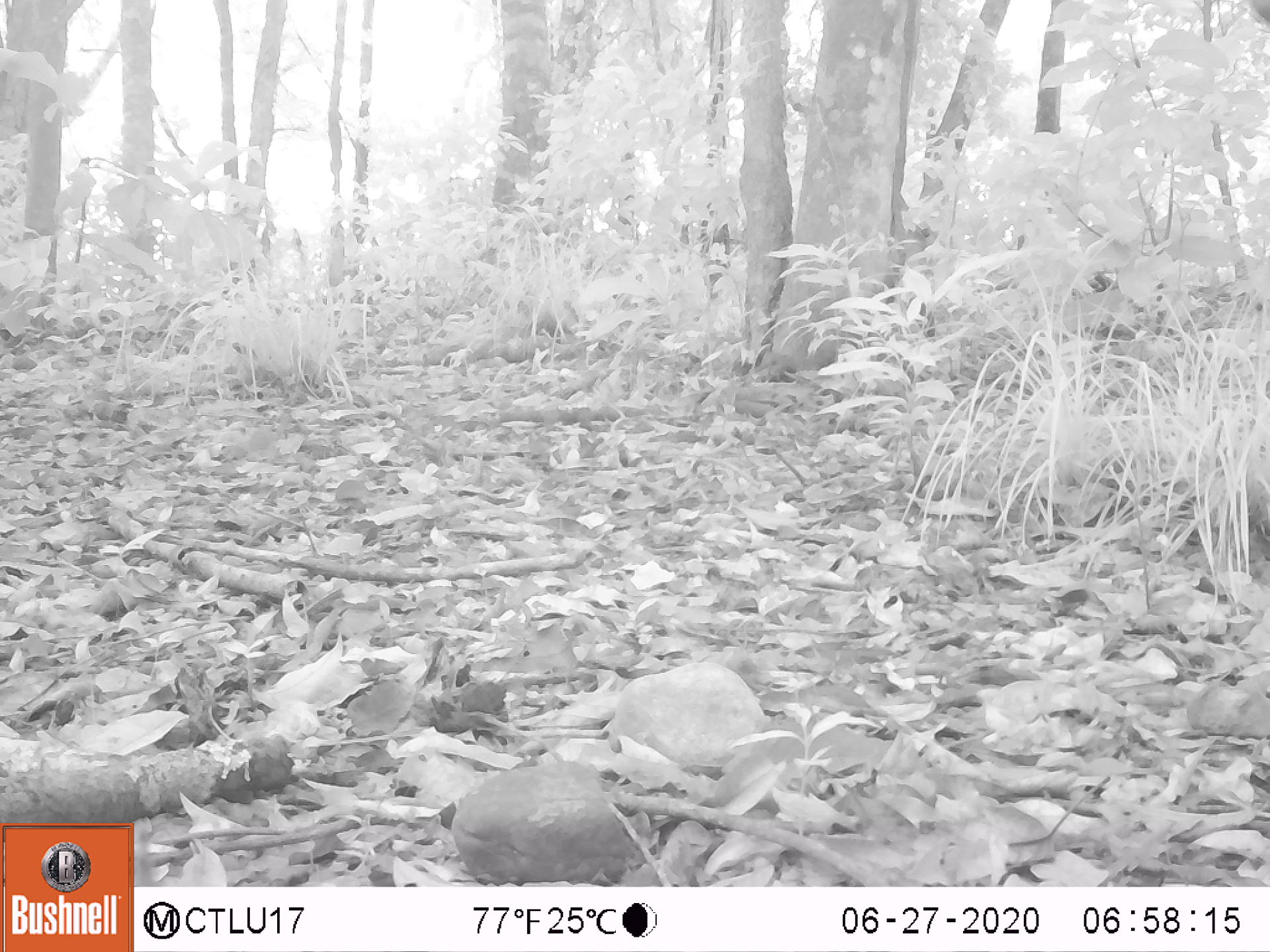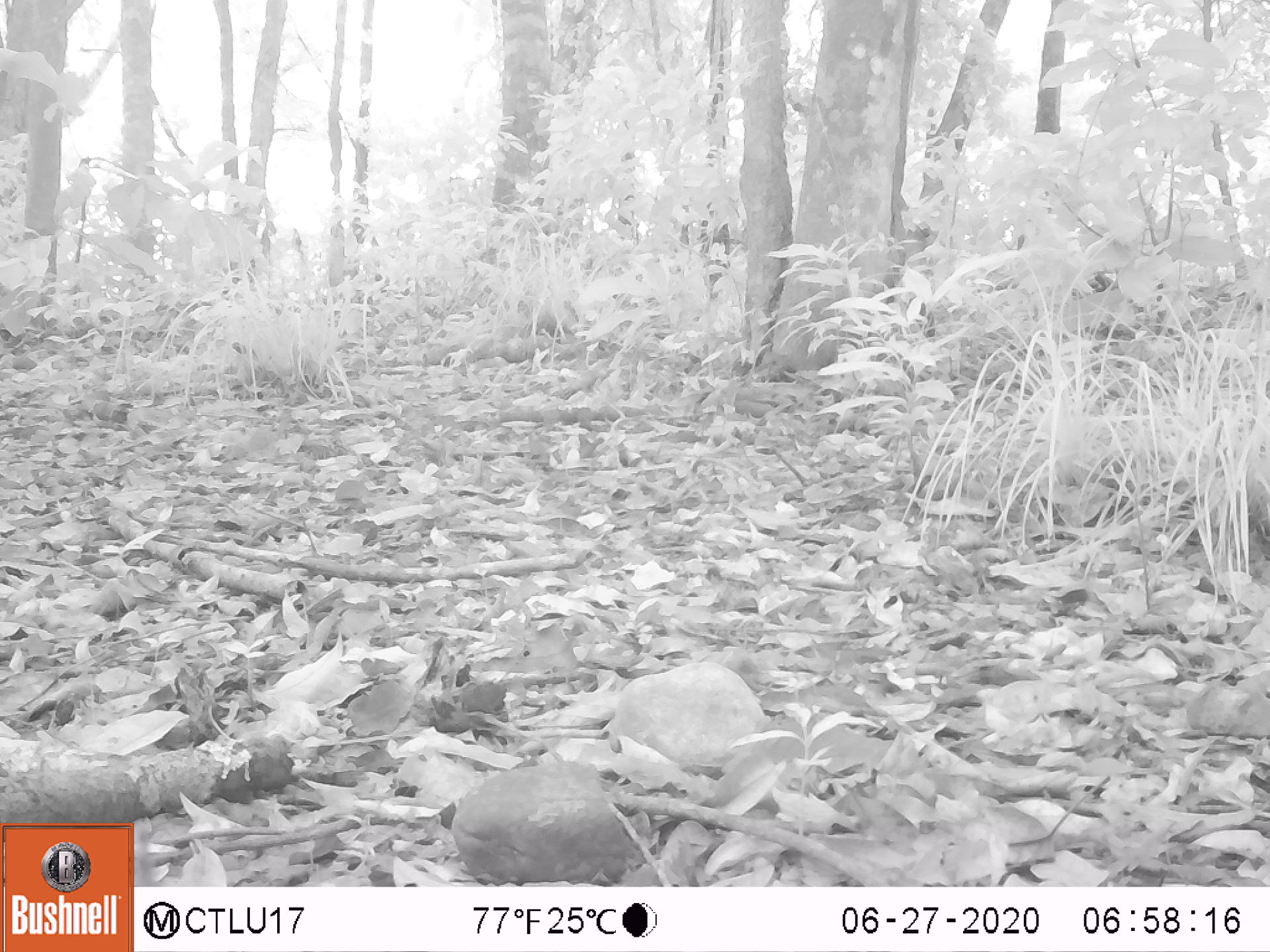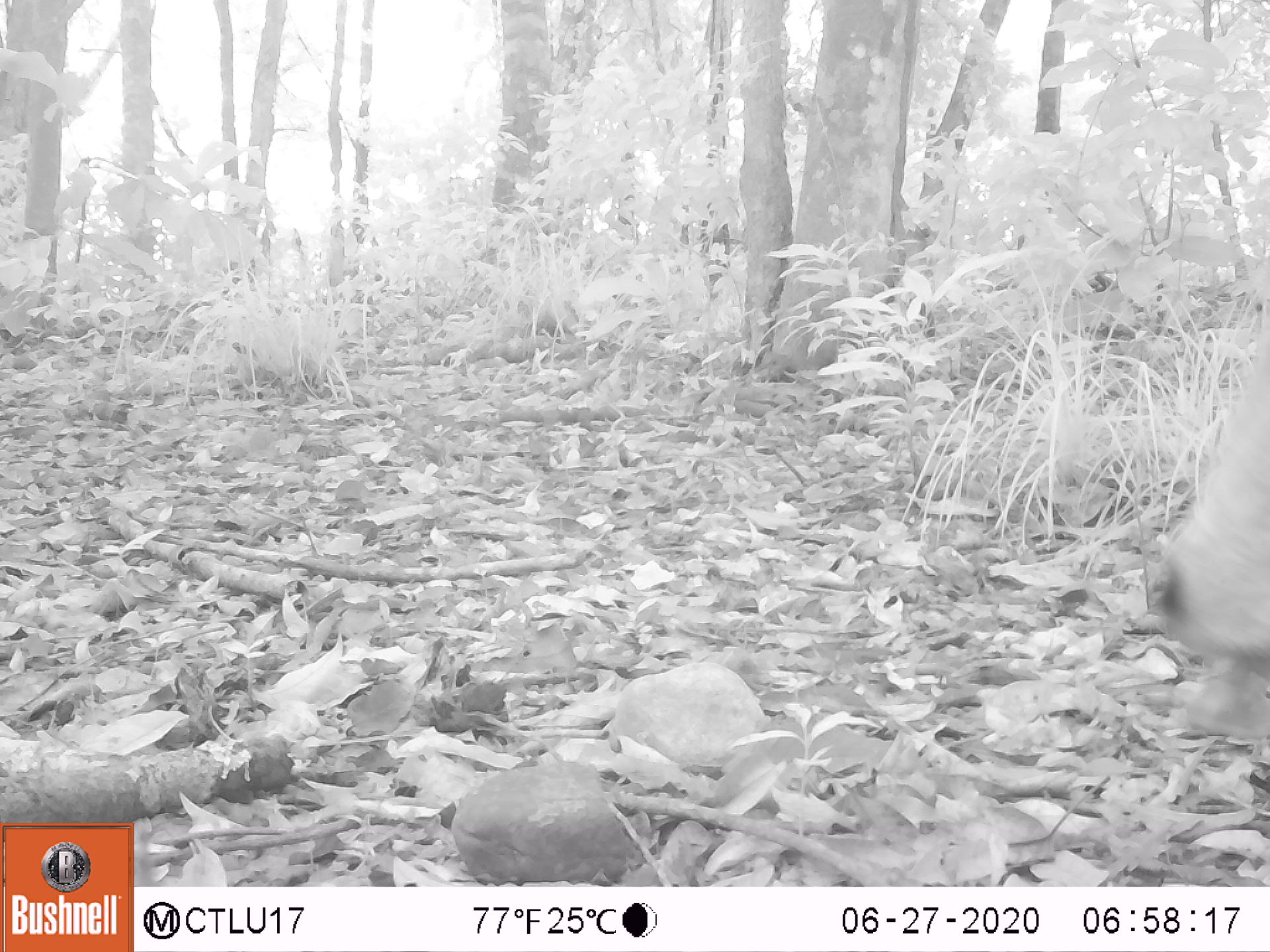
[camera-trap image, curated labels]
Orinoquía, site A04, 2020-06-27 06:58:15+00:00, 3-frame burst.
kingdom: Animalia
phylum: Chordata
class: Mammalia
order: Artiodactyla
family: Bovidae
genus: Bos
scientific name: Bos taurus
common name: cow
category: cattle